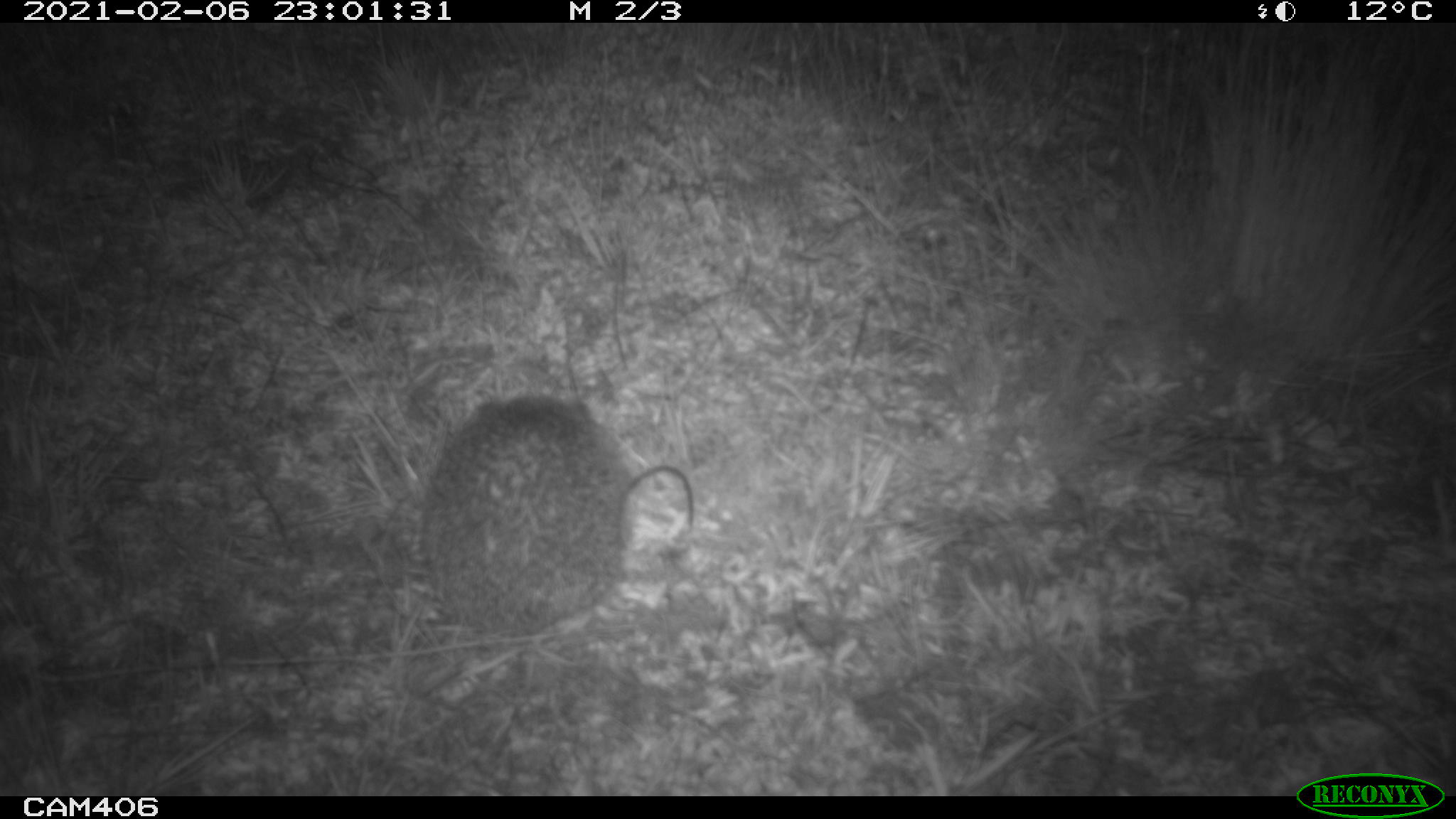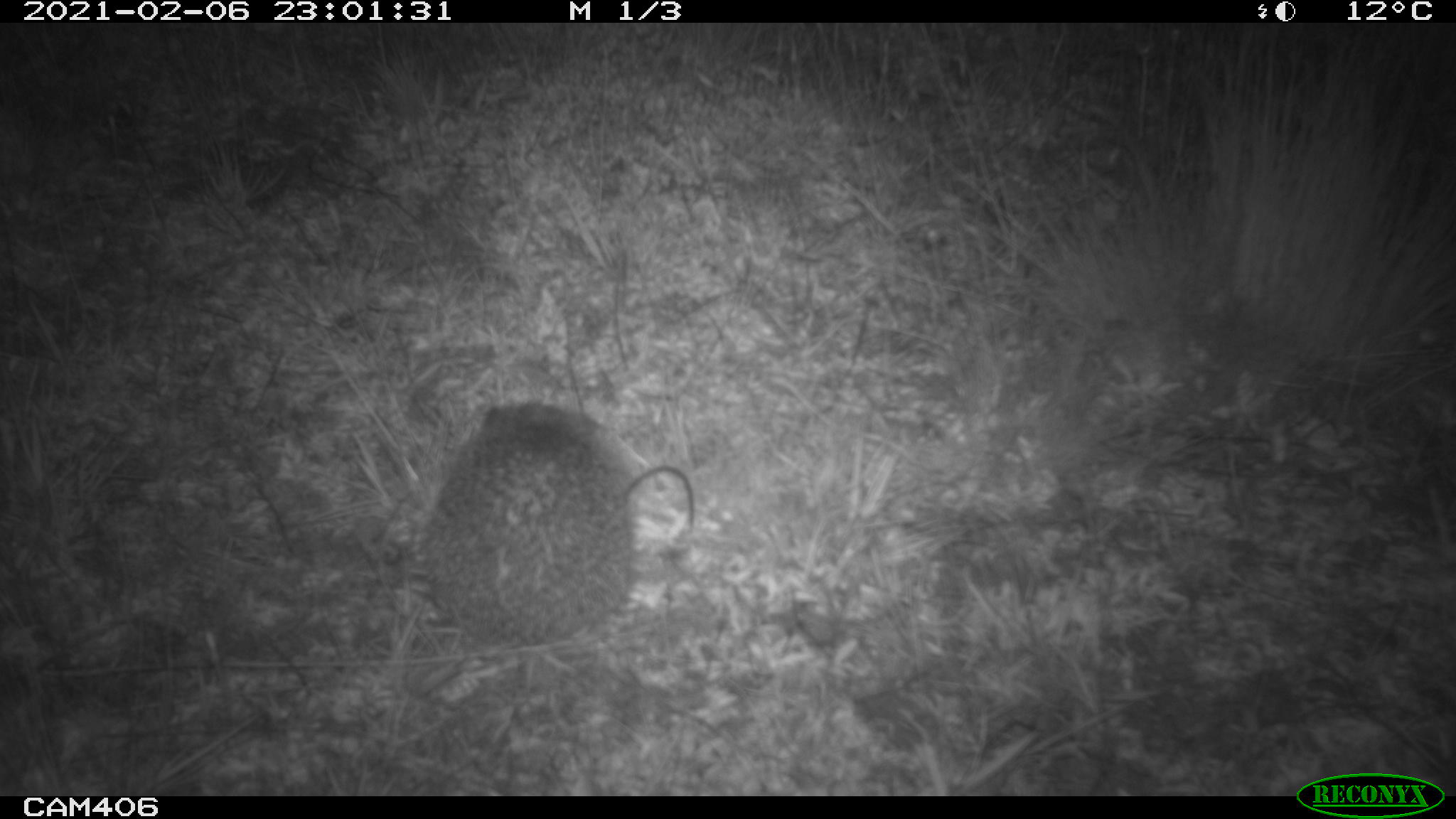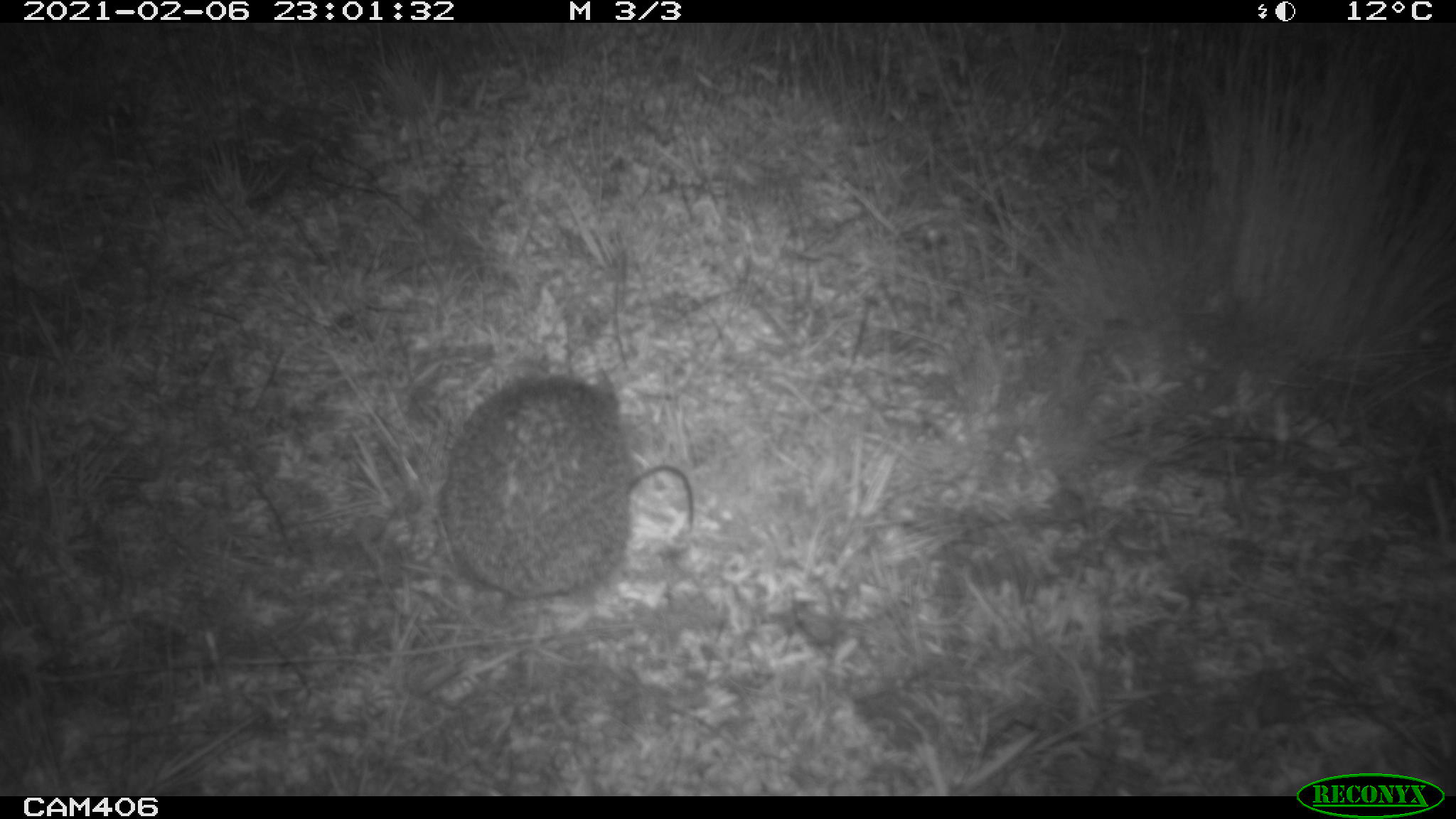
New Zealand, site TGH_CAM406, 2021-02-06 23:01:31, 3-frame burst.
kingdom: Animalia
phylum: Chordata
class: Mammalia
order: Eulipotyphla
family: Erinaceidae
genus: Erinaceus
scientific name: Erinaceus europaeus europaeus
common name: european hedgehog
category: hedgehog